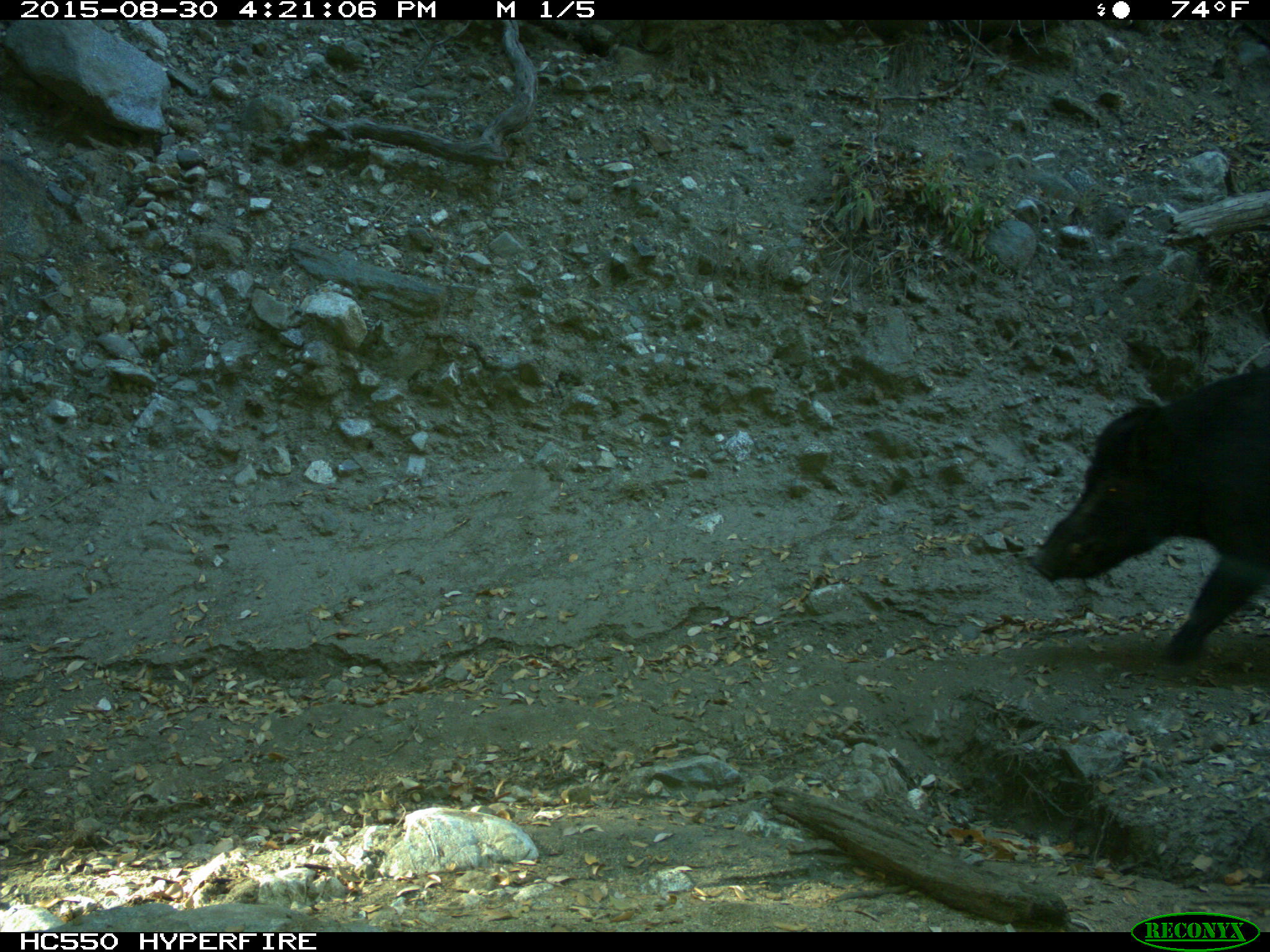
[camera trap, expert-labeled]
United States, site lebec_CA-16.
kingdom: Animalia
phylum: Chordata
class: Mammalia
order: Artiodactyla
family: Suidae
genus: Sus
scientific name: Sus scrofa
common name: wild boar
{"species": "Sus scrofa (wild boar)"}